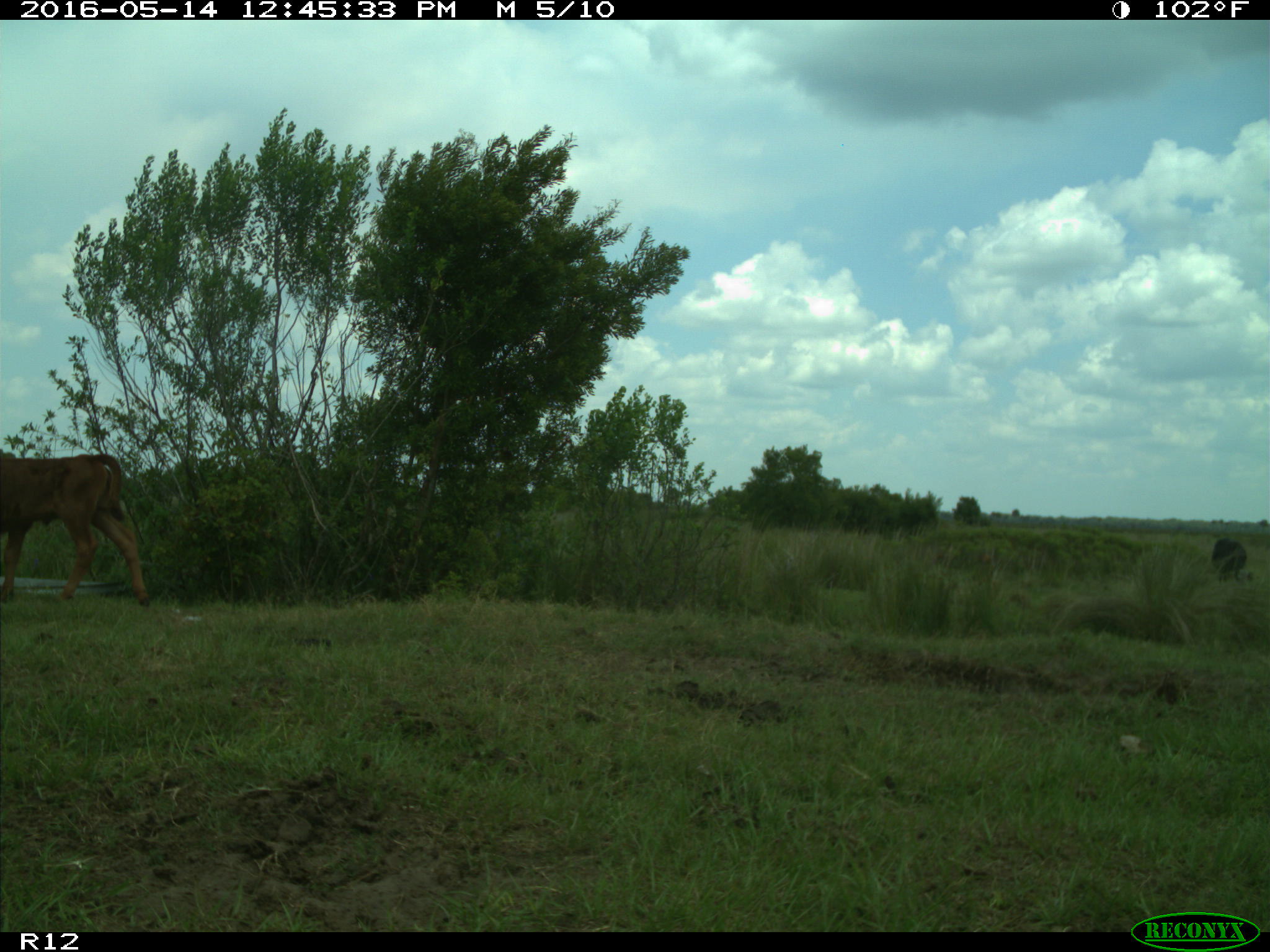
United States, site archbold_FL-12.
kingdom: Animalia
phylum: Chordata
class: Mammalia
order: Artiodactyla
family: Bovidae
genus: Bos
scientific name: Bos taurus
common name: domestic cow